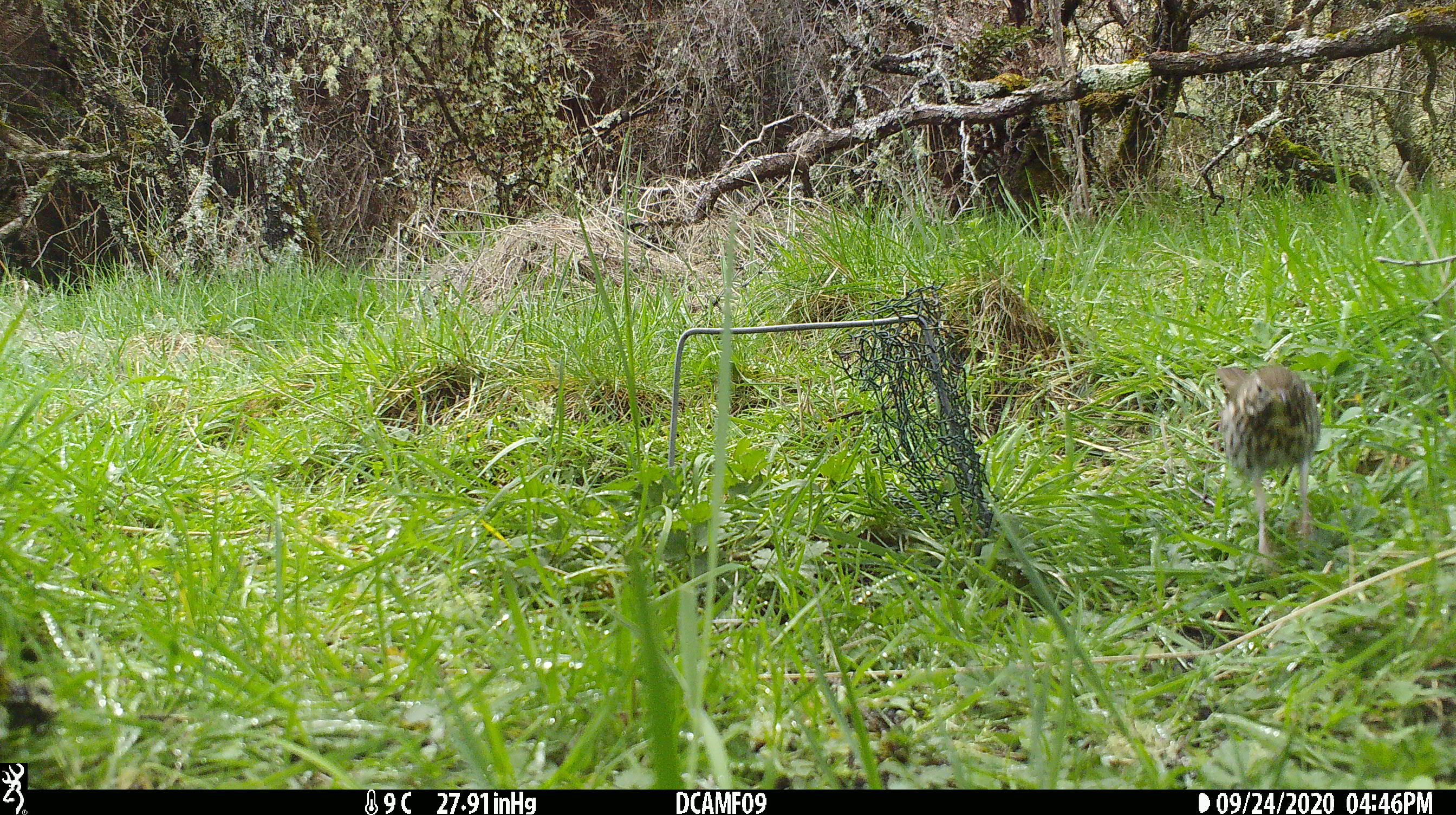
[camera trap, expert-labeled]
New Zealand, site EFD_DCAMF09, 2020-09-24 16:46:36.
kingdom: Animalia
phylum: Chordata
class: Aves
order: Passeriformes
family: Turdidae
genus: Turdus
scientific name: Turdus philomelos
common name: song thrush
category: thrush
Thrush (song thrush) (Turdus philomelos).